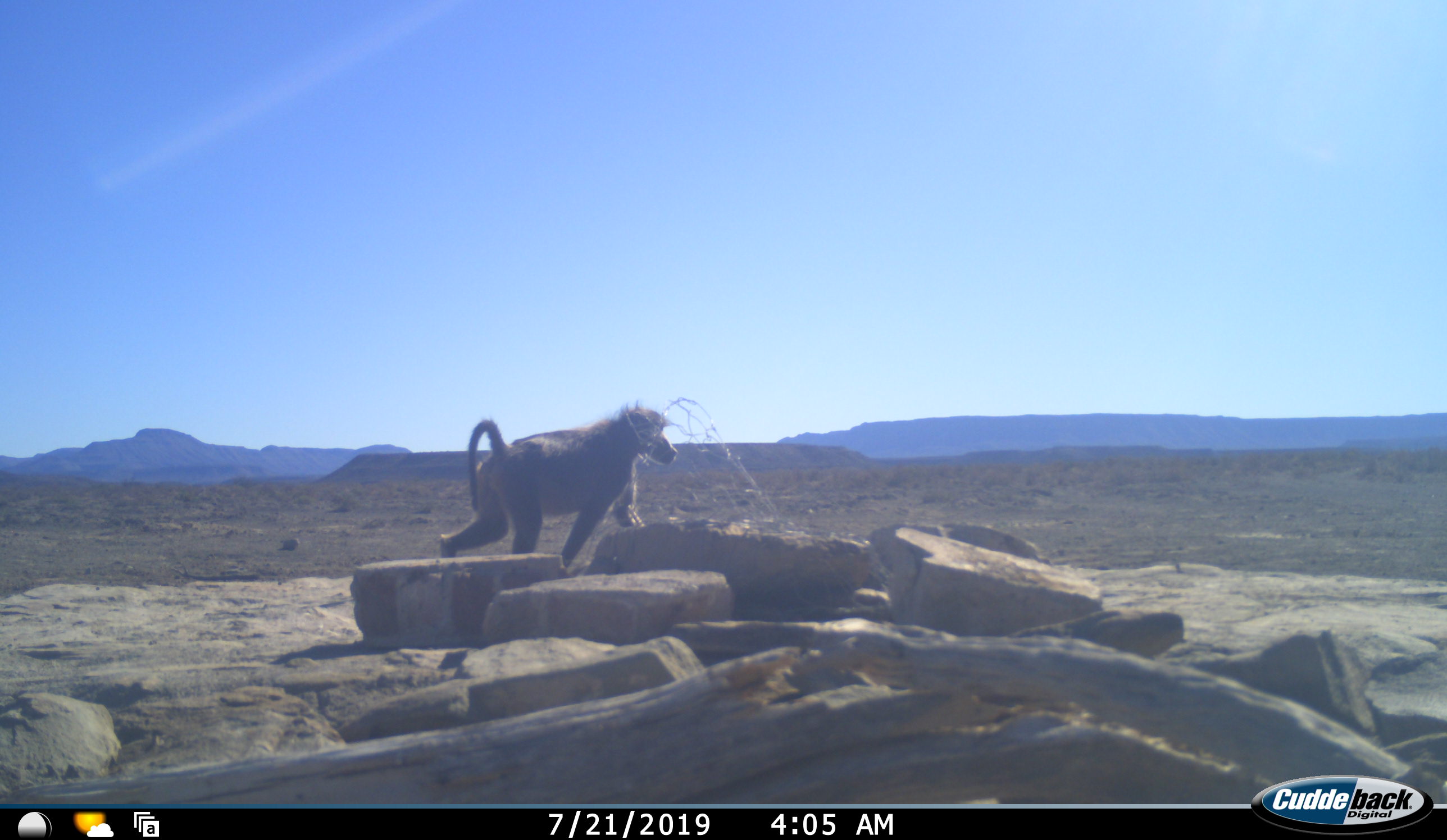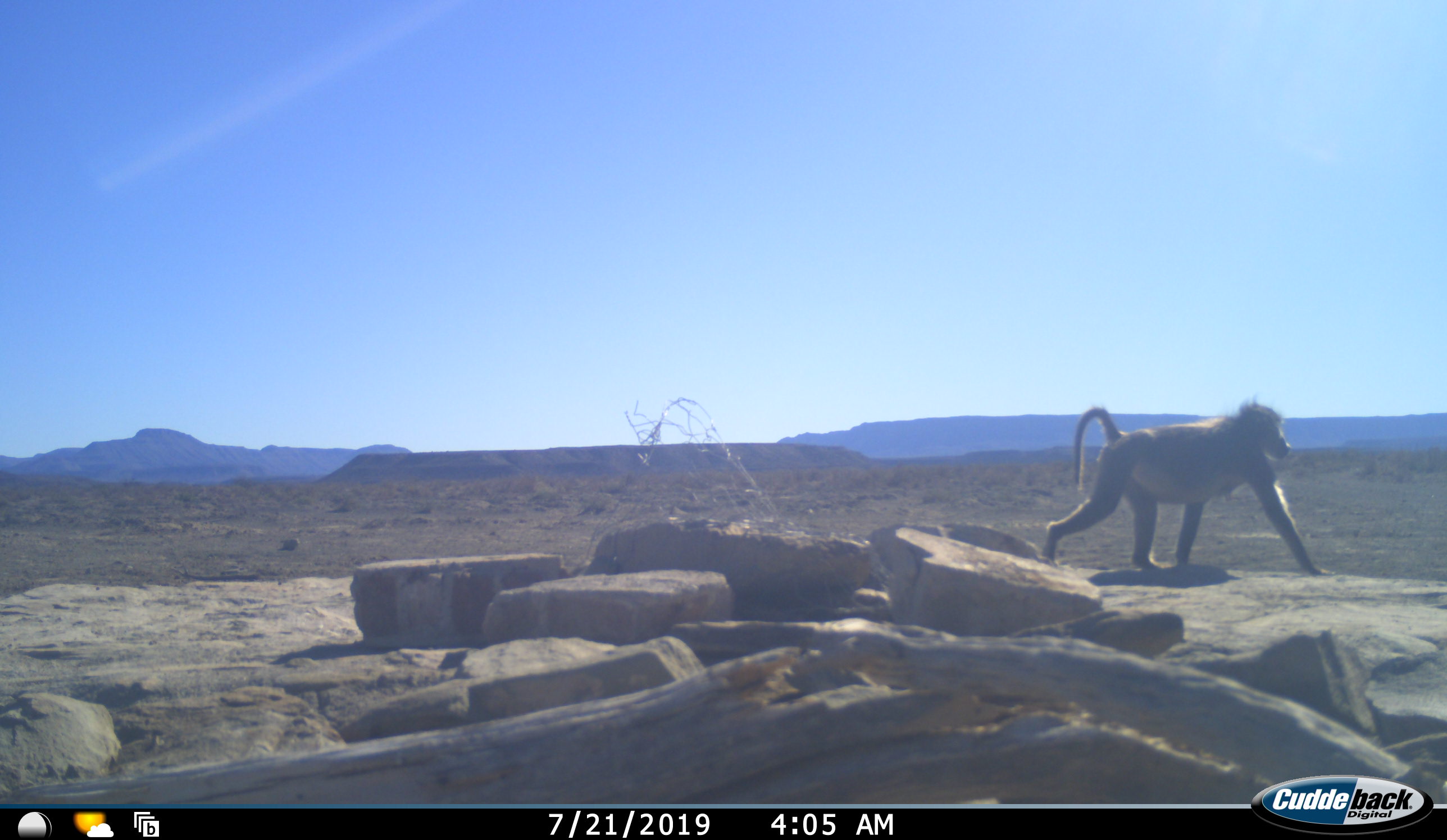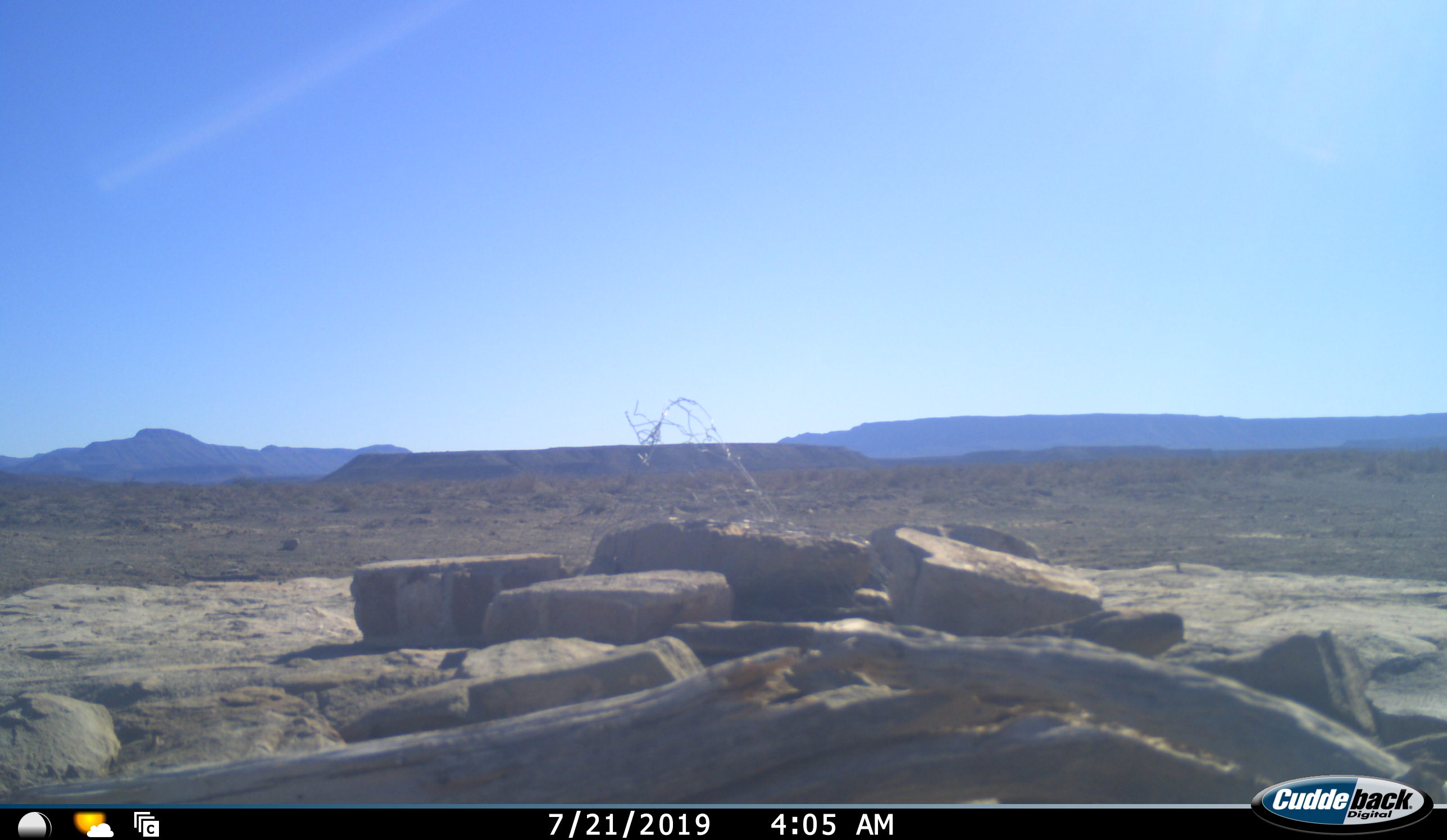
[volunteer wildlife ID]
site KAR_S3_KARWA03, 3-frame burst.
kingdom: Animalia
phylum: Chordata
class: Mammalia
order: Primates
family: Cercopithecidae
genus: Papio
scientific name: Papio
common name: baboon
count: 1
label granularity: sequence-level